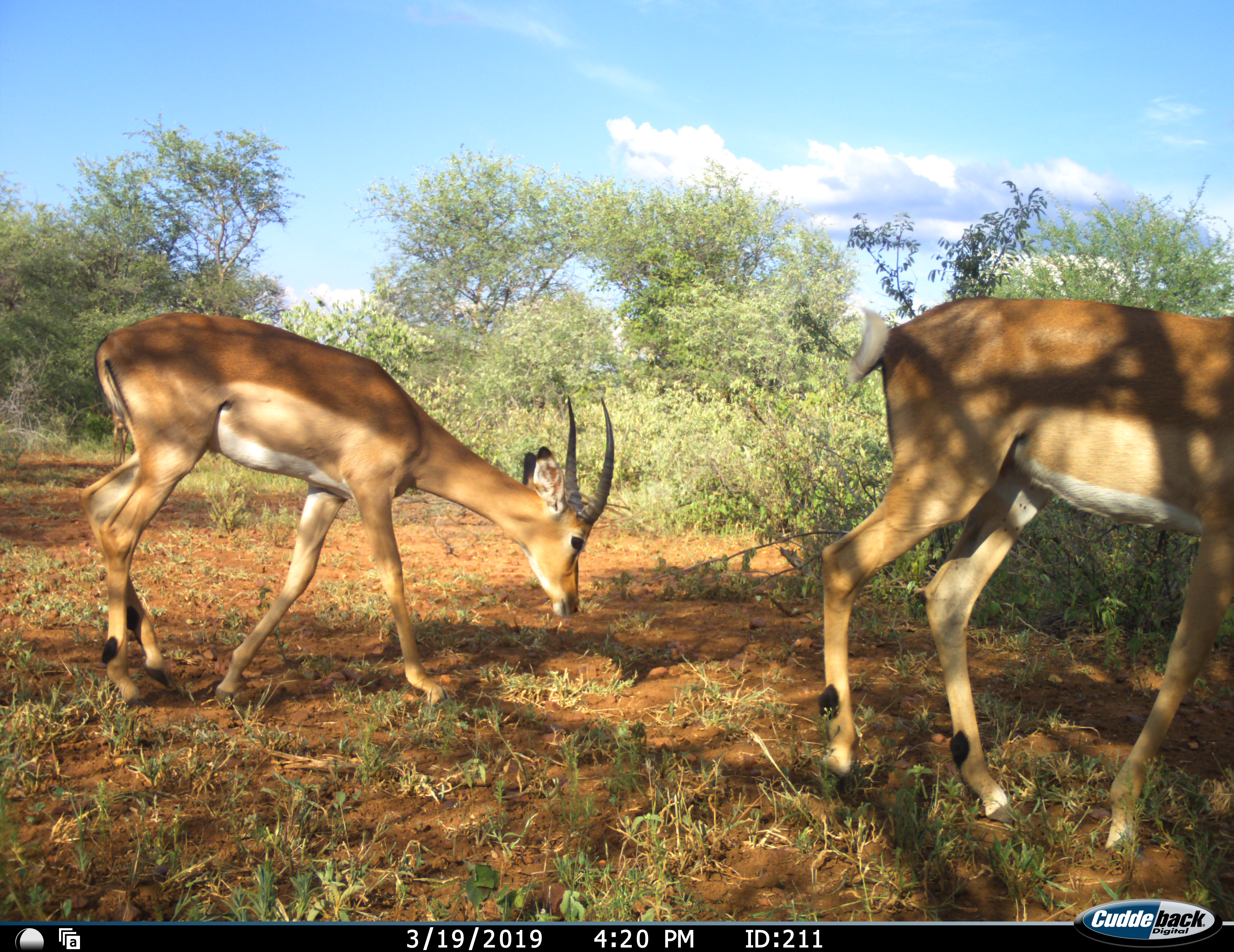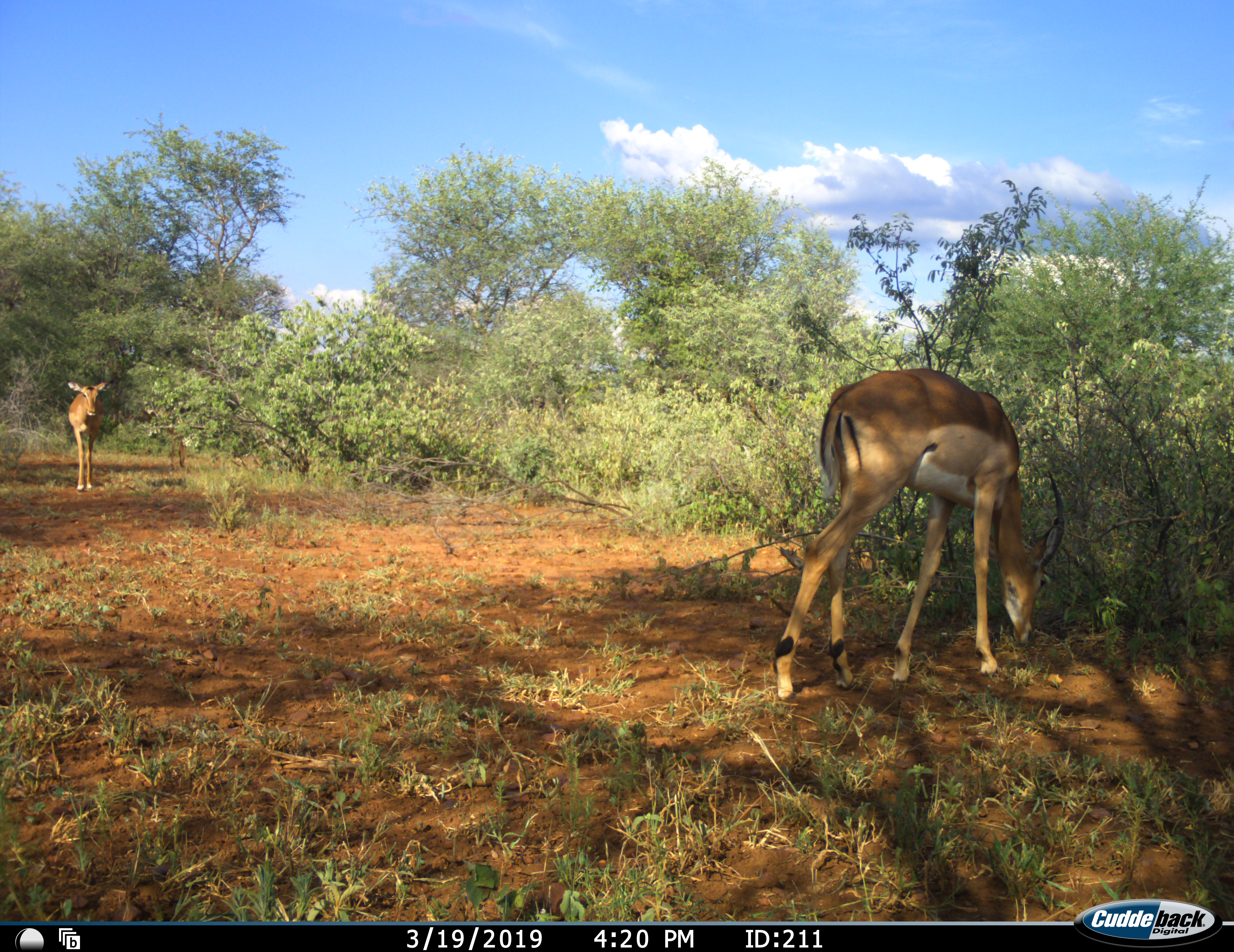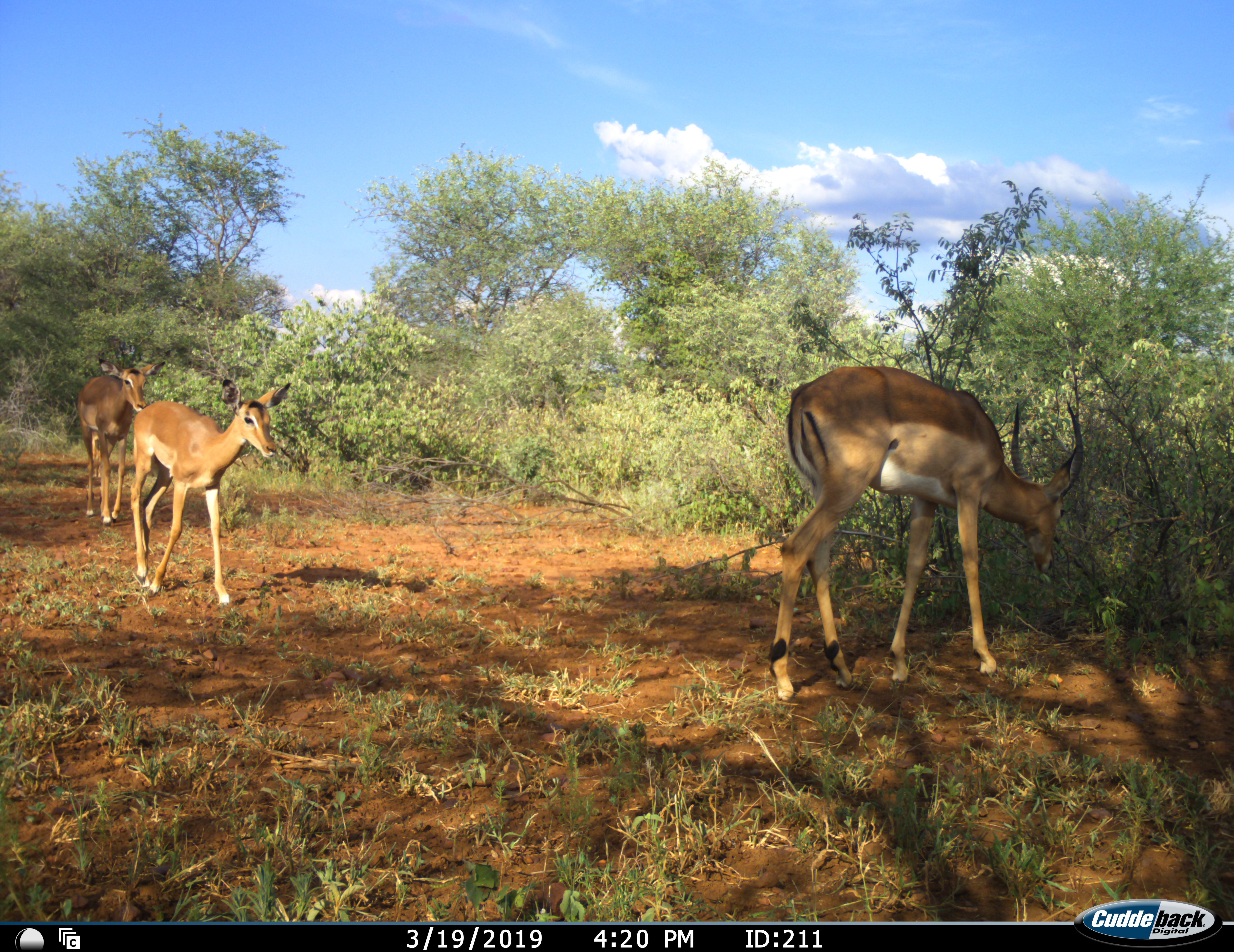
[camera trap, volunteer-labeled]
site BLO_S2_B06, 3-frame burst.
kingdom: Animalia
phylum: Chordata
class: Mammalia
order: Artiodactyla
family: Bovidae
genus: Aepyceros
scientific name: Aepyceros melampus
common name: impala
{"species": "impala (Aepyceros melampus)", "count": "4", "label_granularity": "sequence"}